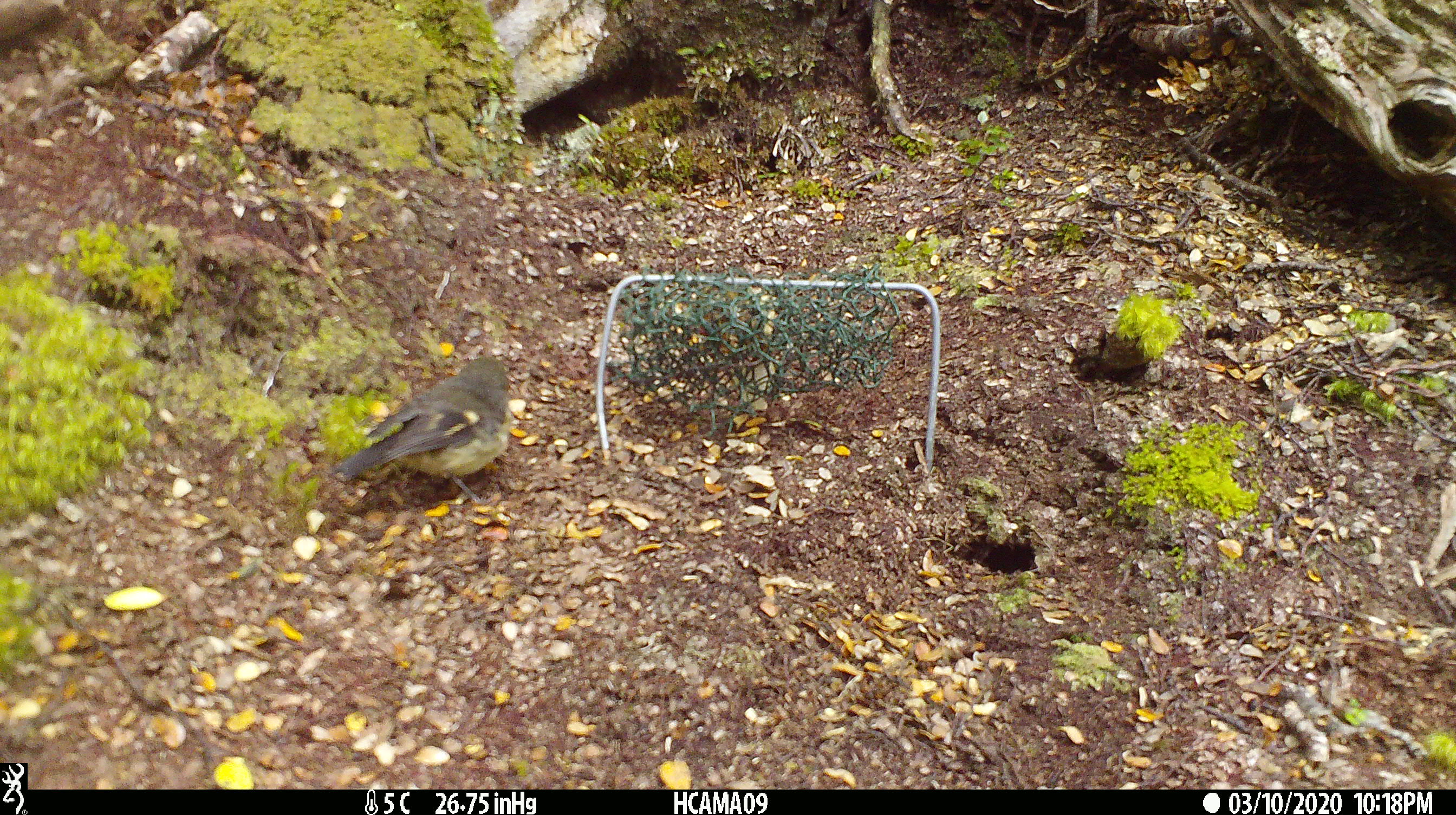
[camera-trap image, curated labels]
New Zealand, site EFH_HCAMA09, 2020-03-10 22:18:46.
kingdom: Animalia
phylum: Chordata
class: Aves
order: Passeriformes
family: Petroicidae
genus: Petroica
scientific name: Petroica macrocephala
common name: tomtit